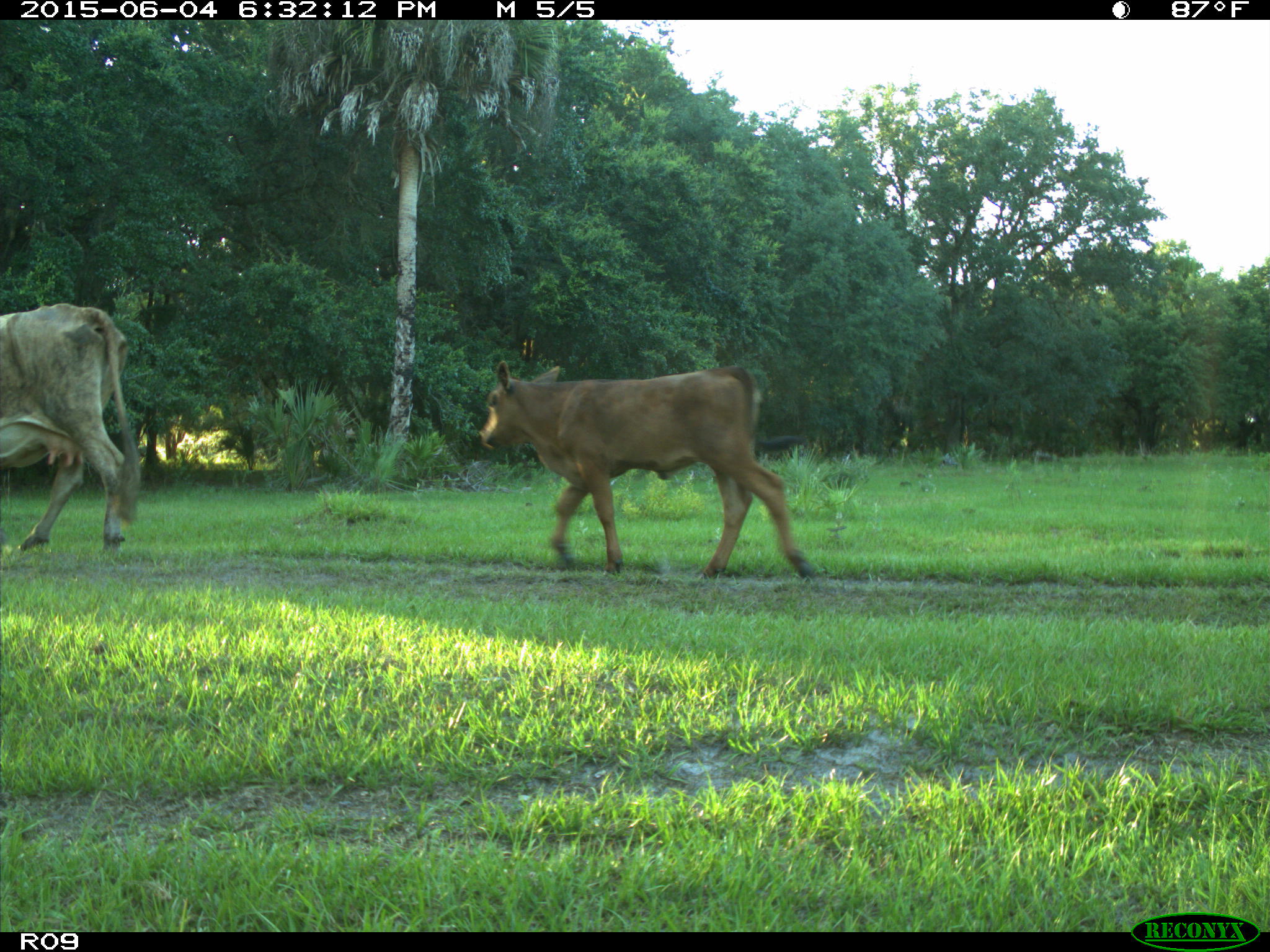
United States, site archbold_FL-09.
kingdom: Animalia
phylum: Chordata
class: Mammalia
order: Artiodactyla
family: Bovidae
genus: Bos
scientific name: Bos taurus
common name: domestic cow